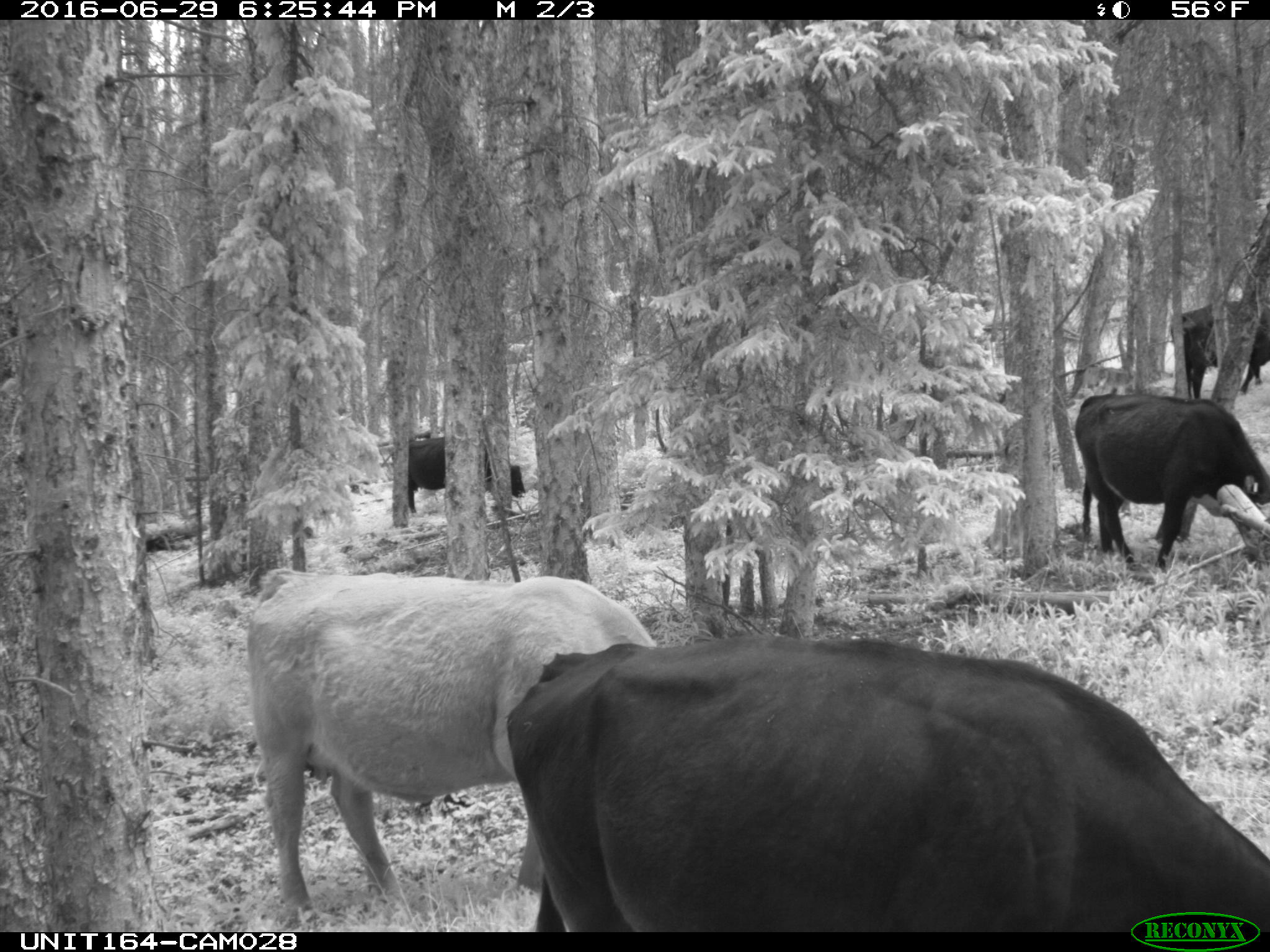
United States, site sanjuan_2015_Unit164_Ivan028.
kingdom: Animalia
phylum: Chordata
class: Mammalia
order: Artiodactyla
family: Bovidae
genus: Bos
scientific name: Bos taurus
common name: domestic cow